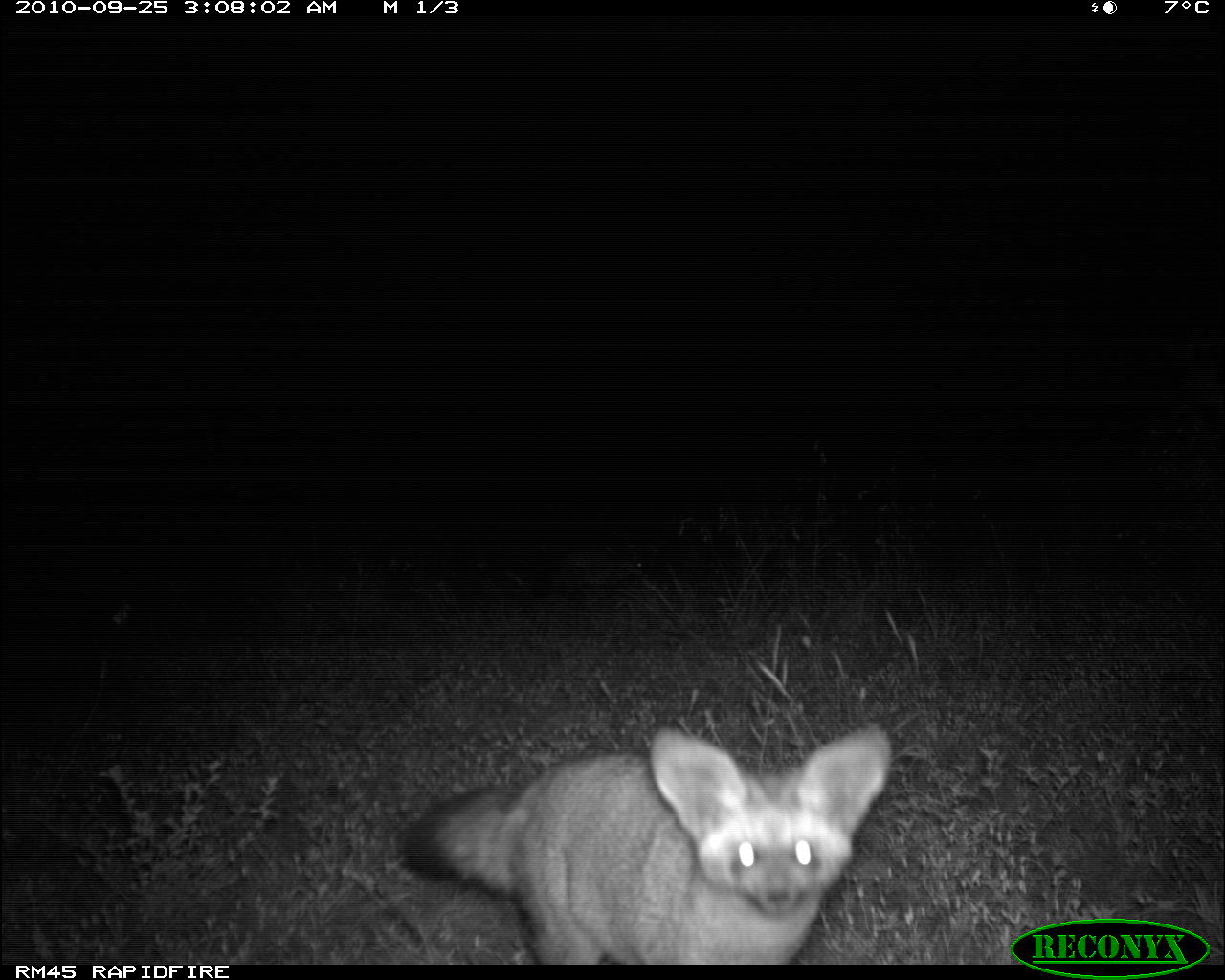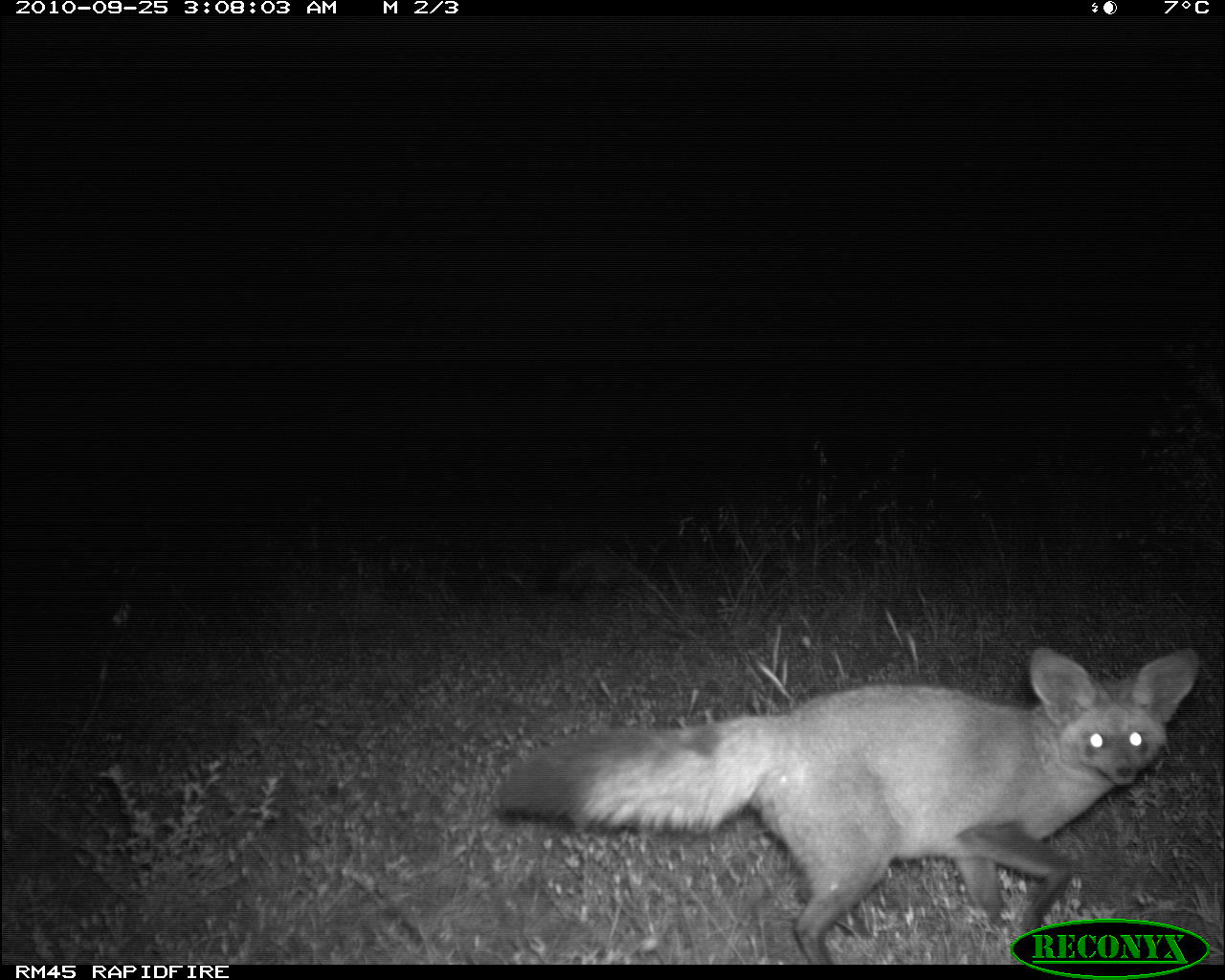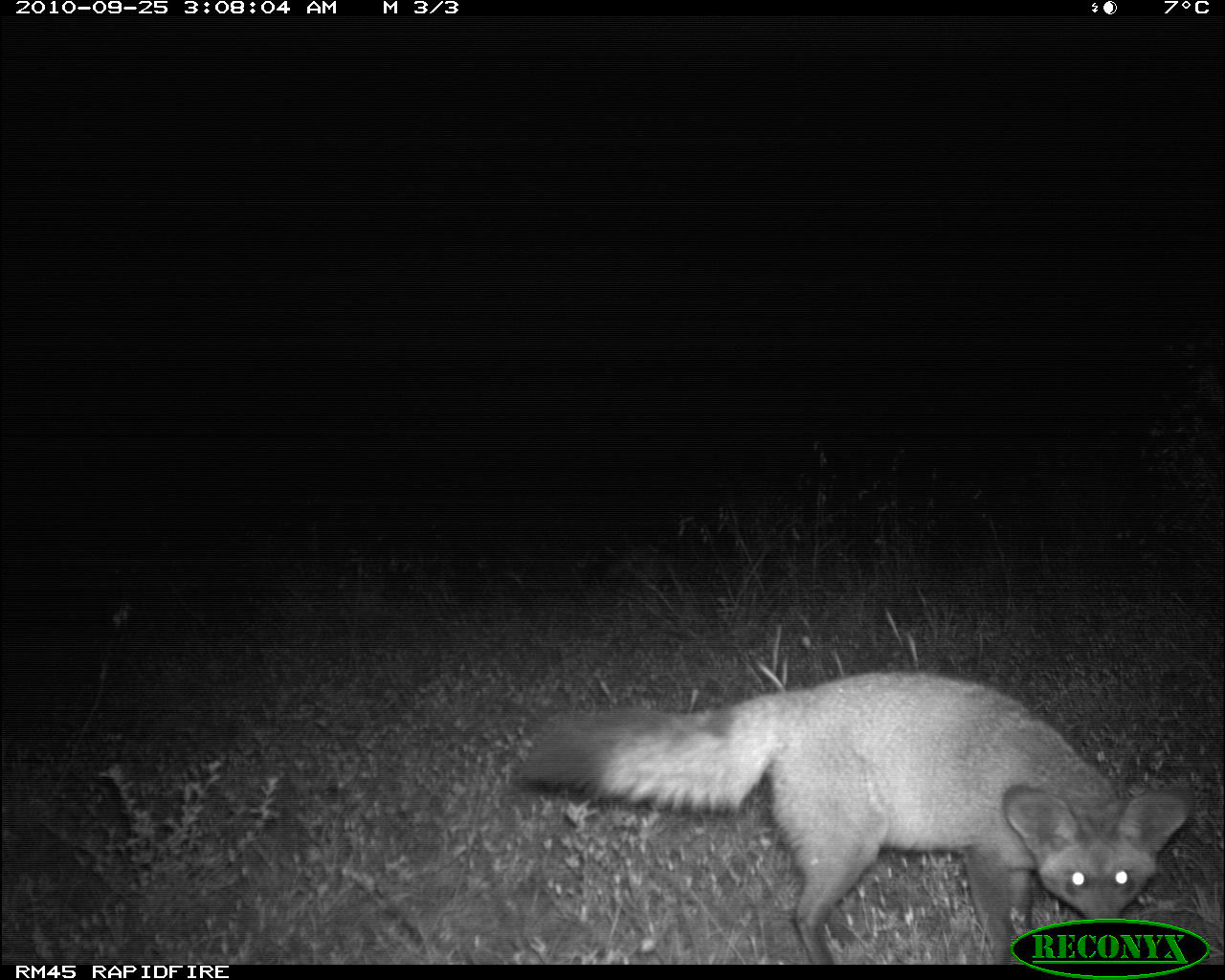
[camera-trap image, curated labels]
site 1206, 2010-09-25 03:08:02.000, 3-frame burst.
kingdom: Animalia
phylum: Chordata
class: Mammalia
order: Carnivora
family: Canidae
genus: Otocyon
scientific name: Otocyon megalotis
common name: bat-eared fox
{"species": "Otocyon megalotis (bat-eared fox)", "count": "2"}